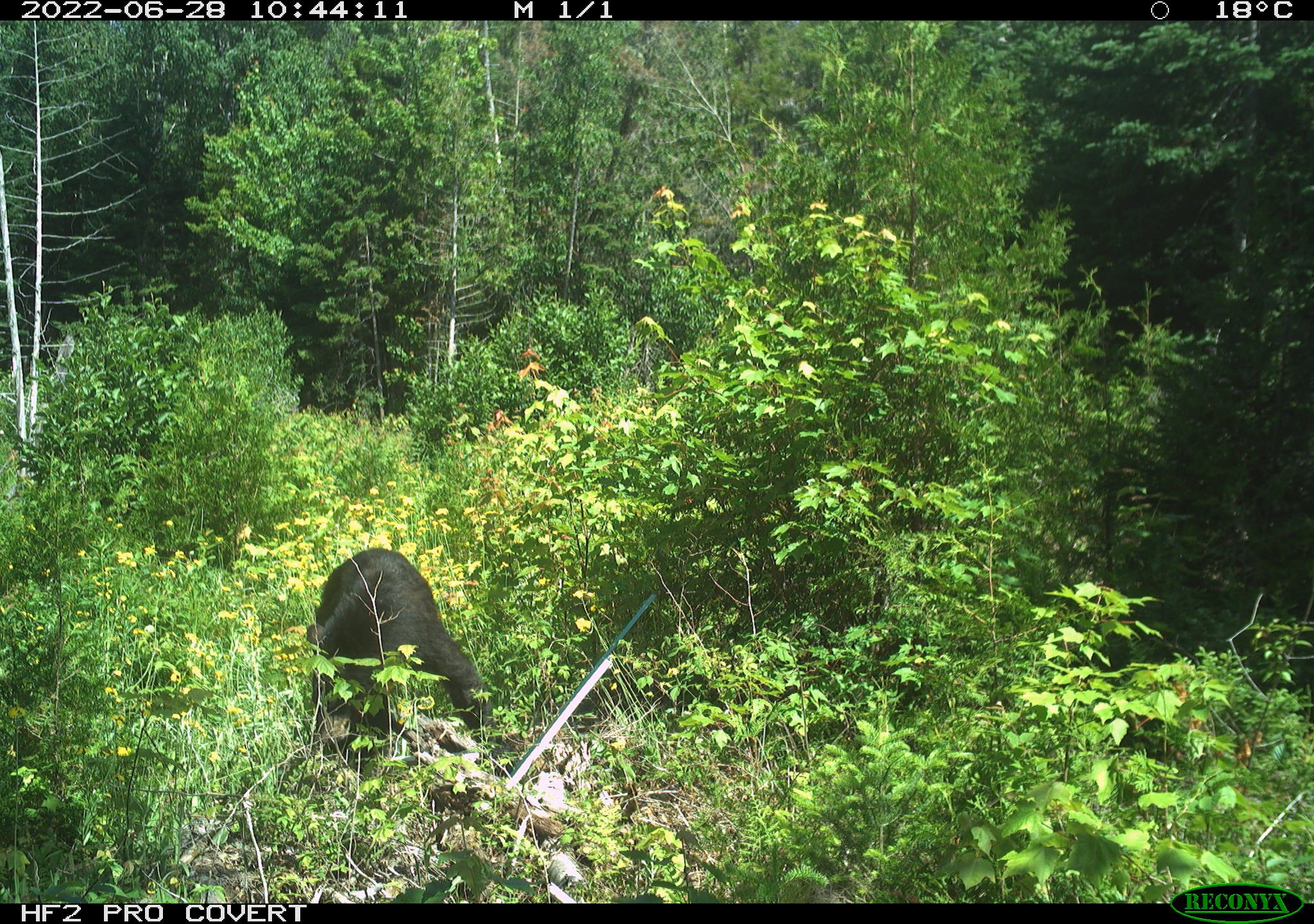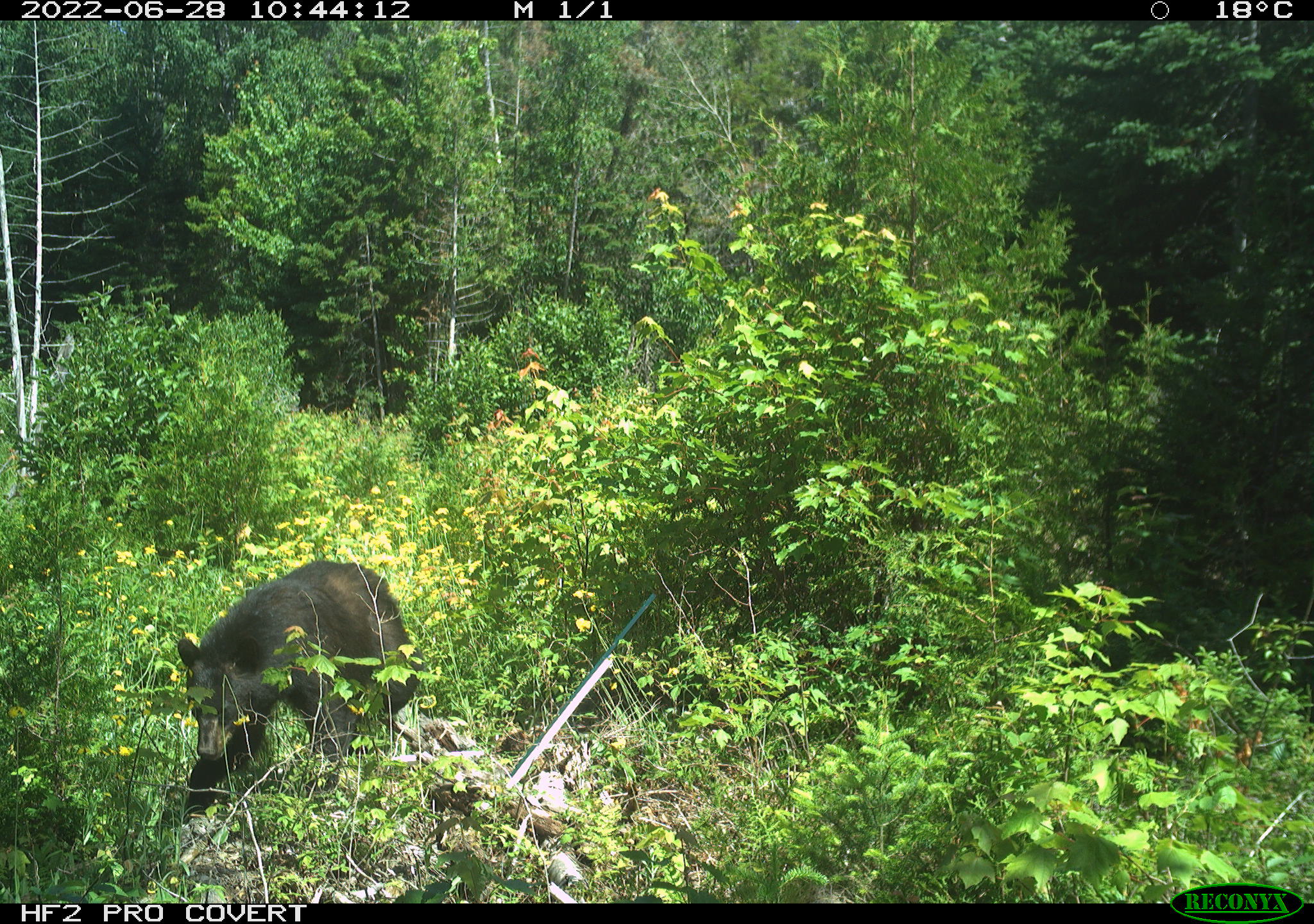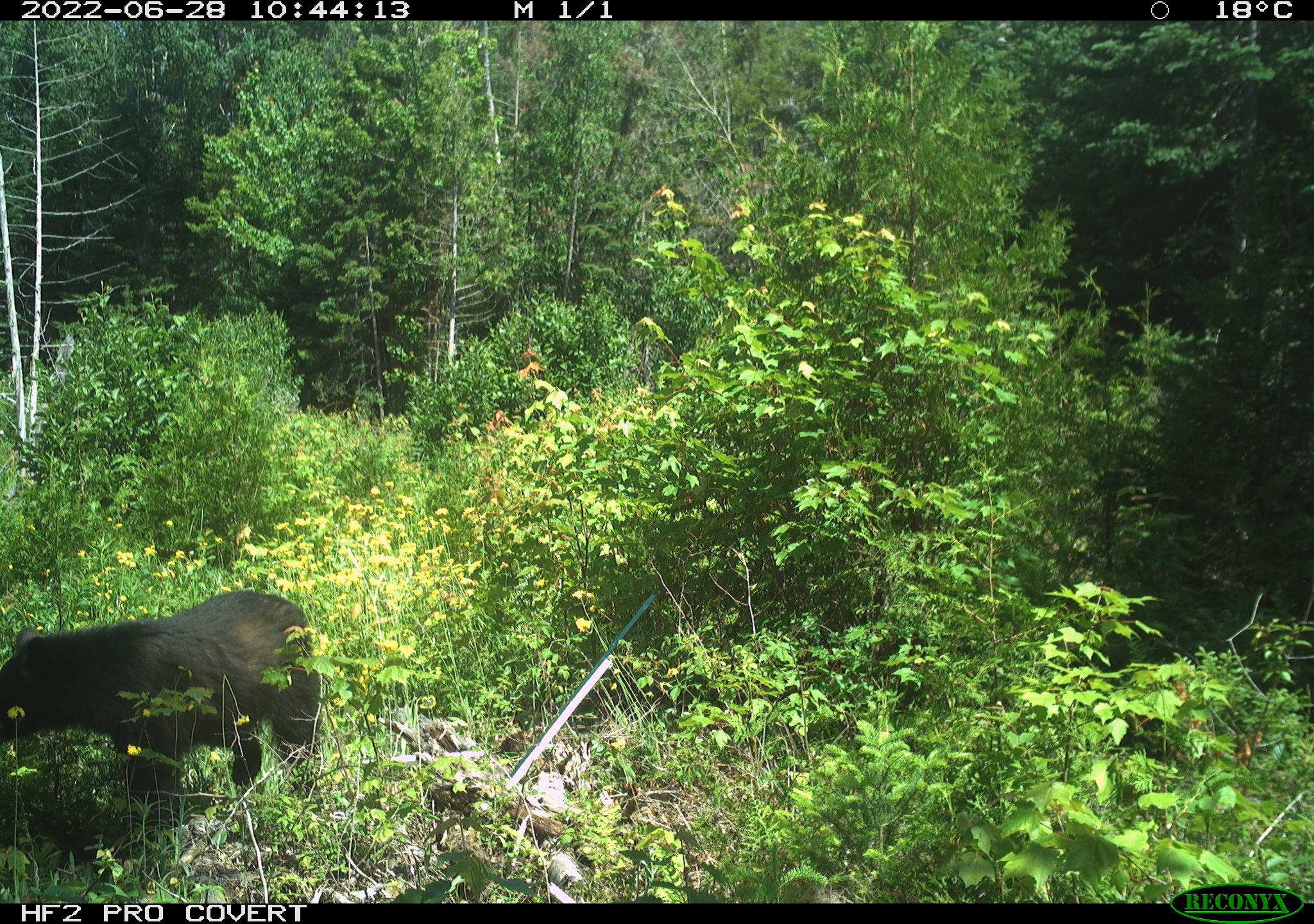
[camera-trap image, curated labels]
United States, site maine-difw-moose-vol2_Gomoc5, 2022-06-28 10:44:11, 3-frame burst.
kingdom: Animalia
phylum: Chordata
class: Mammalia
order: Carnivora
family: Ursidae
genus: Ursus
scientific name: Ursus americanus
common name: black bear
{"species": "black bear (Ursus americanus)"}